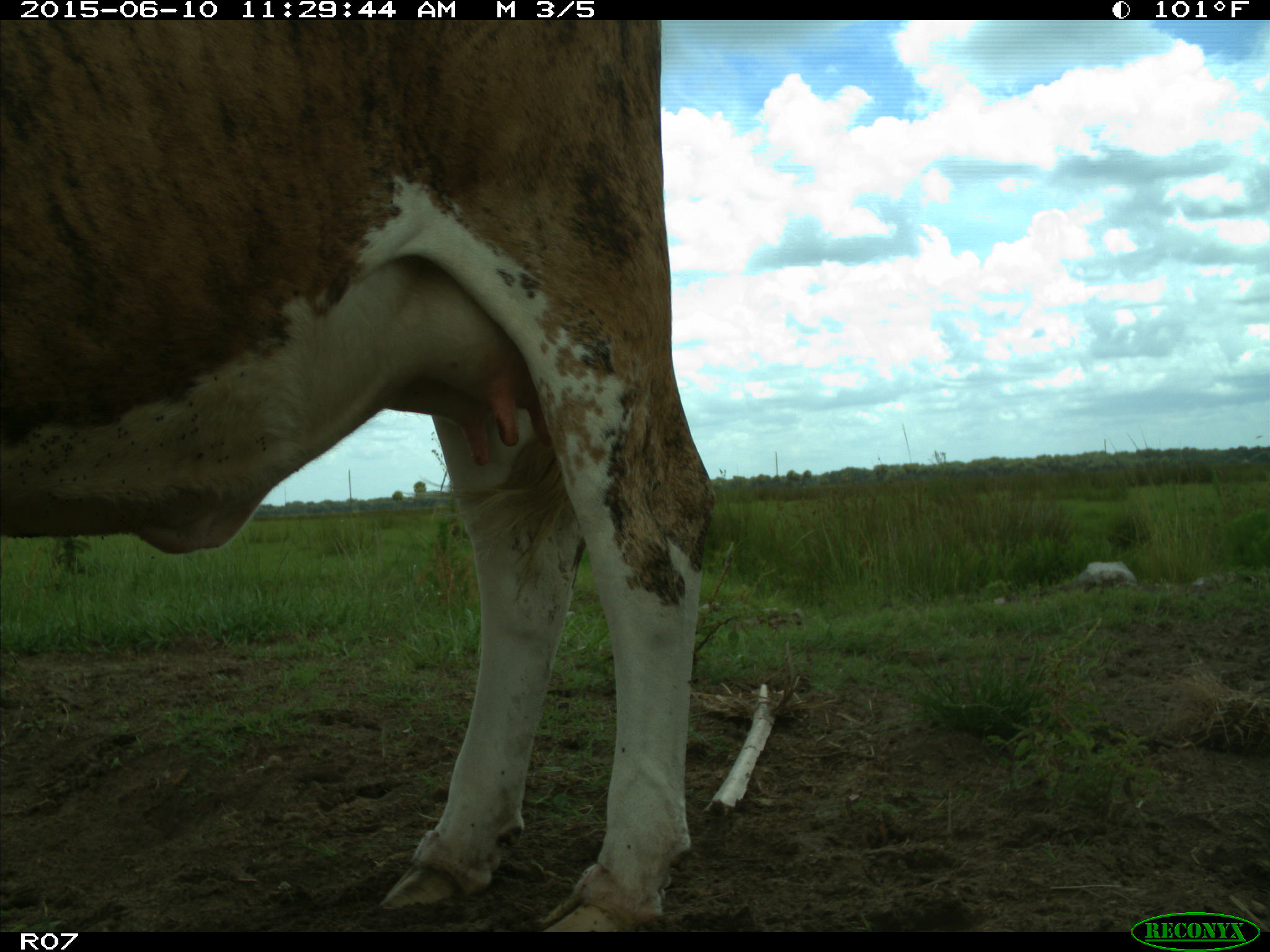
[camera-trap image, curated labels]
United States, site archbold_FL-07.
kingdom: Animalia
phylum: Chordata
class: Mammalia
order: Artiodactyla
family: Bovidae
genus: Bos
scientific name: Bos taurus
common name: domestic cow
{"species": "Bos taurus (domestic cow)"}